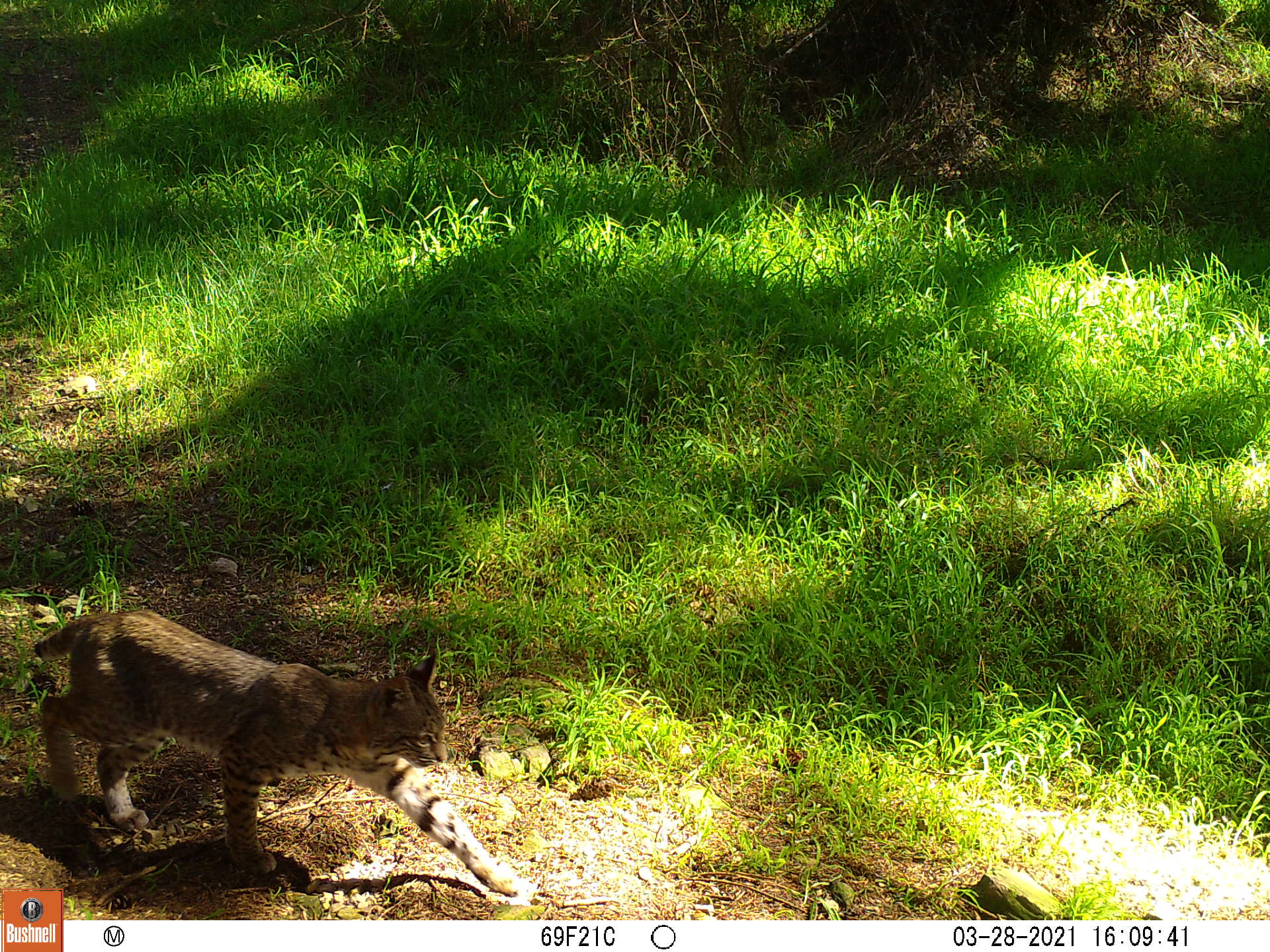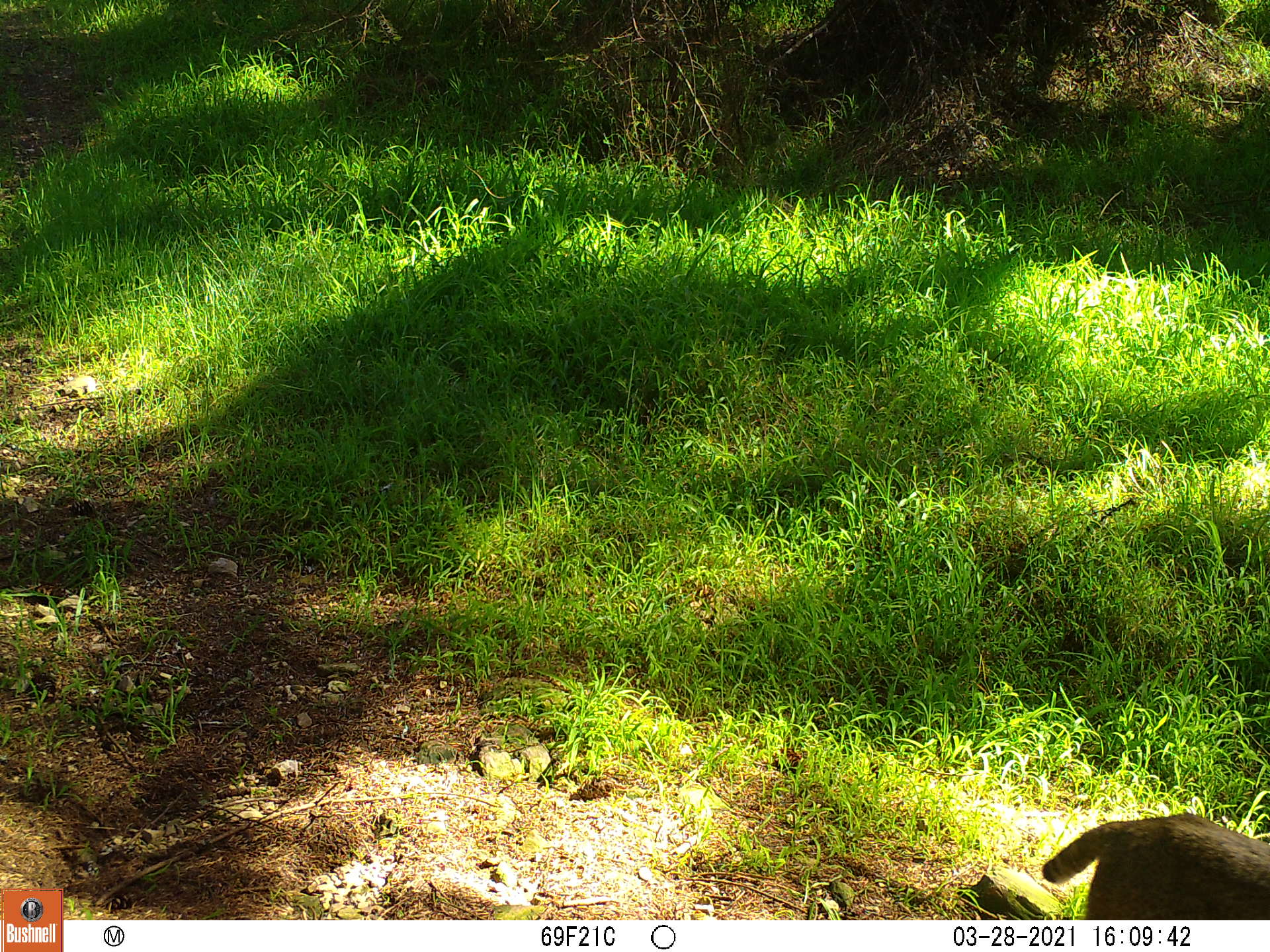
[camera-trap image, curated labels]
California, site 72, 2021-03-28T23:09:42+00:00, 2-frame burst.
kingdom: Animalia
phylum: Chordata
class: Mammalia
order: Carnivora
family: Felidae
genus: Lynx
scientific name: Lynx rufus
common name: bobcat